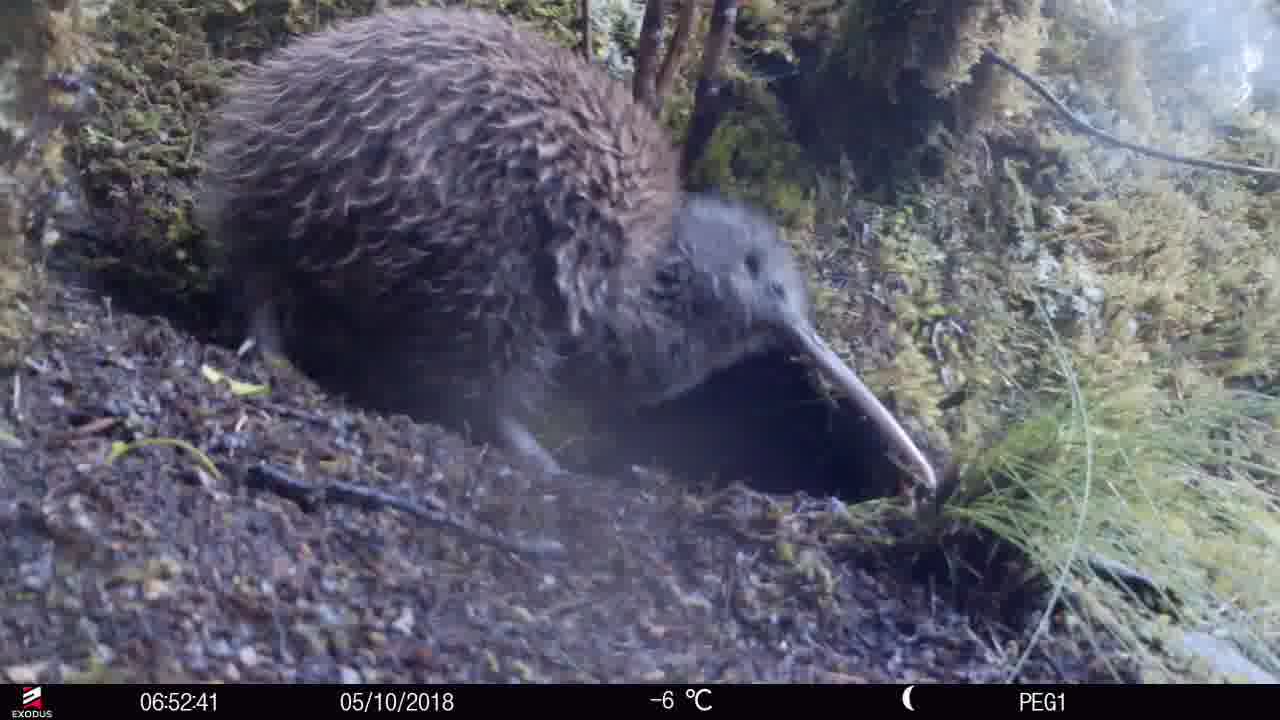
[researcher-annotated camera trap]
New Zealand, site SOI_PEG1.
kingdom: Animalia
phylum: Chordata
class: Aves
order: Apterygiformes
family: Apterygidae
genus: Apteryx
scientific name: Apteryx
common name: kiwi